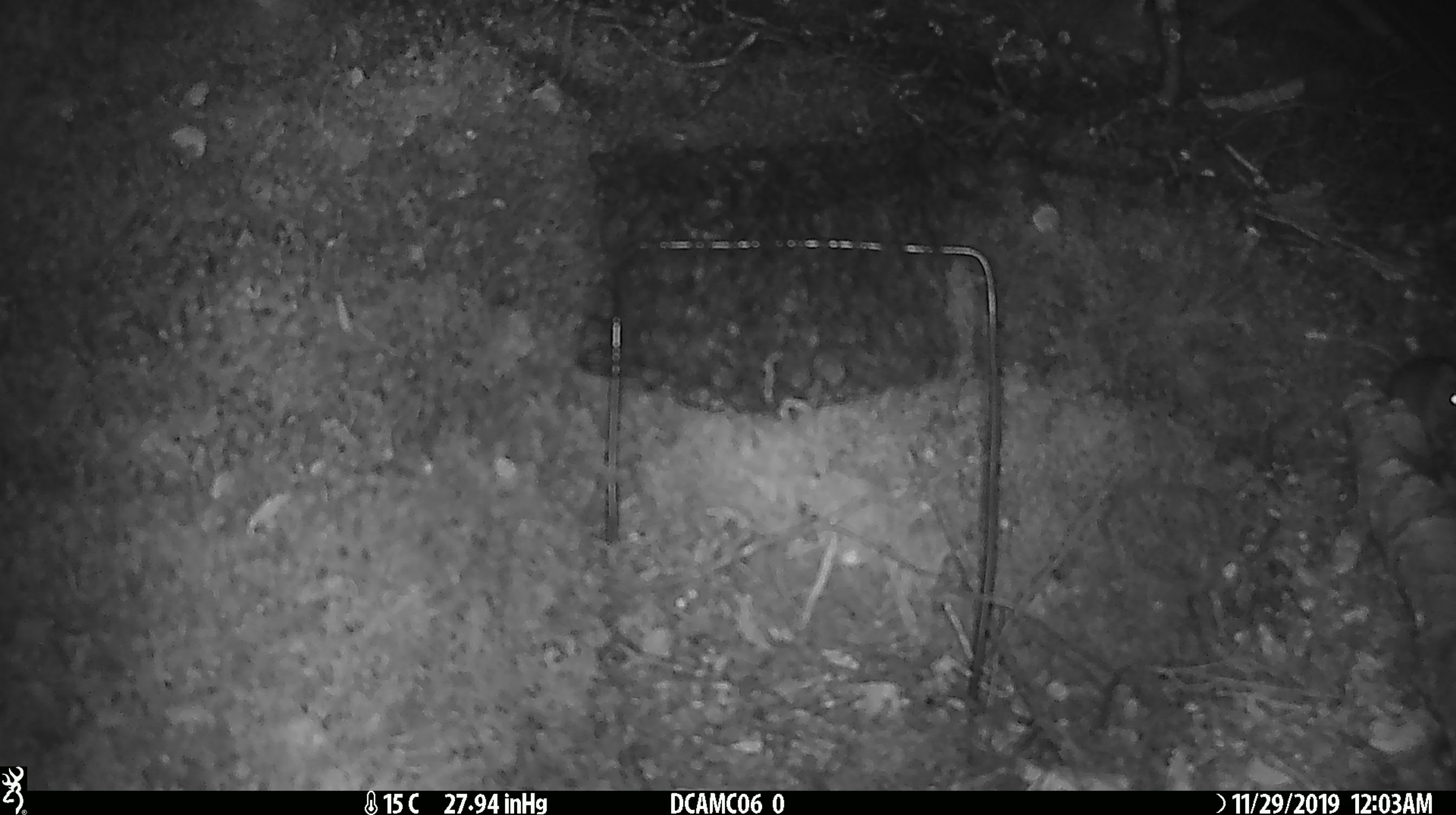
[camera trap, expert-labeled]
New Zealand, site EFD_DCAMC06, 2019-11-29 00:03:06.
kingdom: Animalia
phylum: Chordata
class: Mammalia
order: Rodentia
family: Muridae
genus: Mus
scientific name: Mus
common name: mouse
Mouse (Mus).